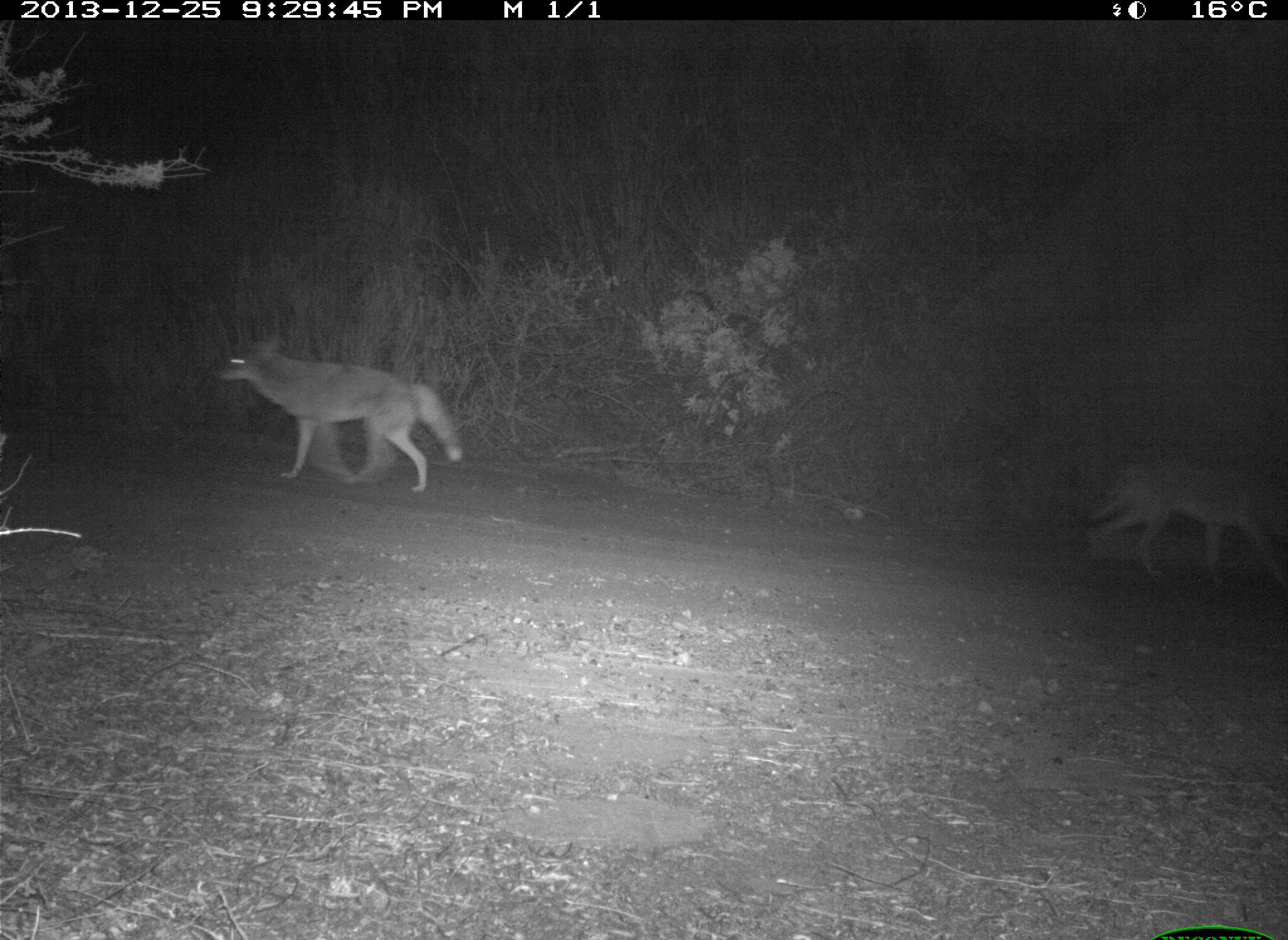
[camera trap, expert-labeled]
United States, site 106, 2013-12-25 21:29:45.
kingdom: Animalia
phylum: Chordata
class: Mammalia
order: Carnivora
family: Canidae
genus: Canis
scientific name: Canis latrans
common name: coyote